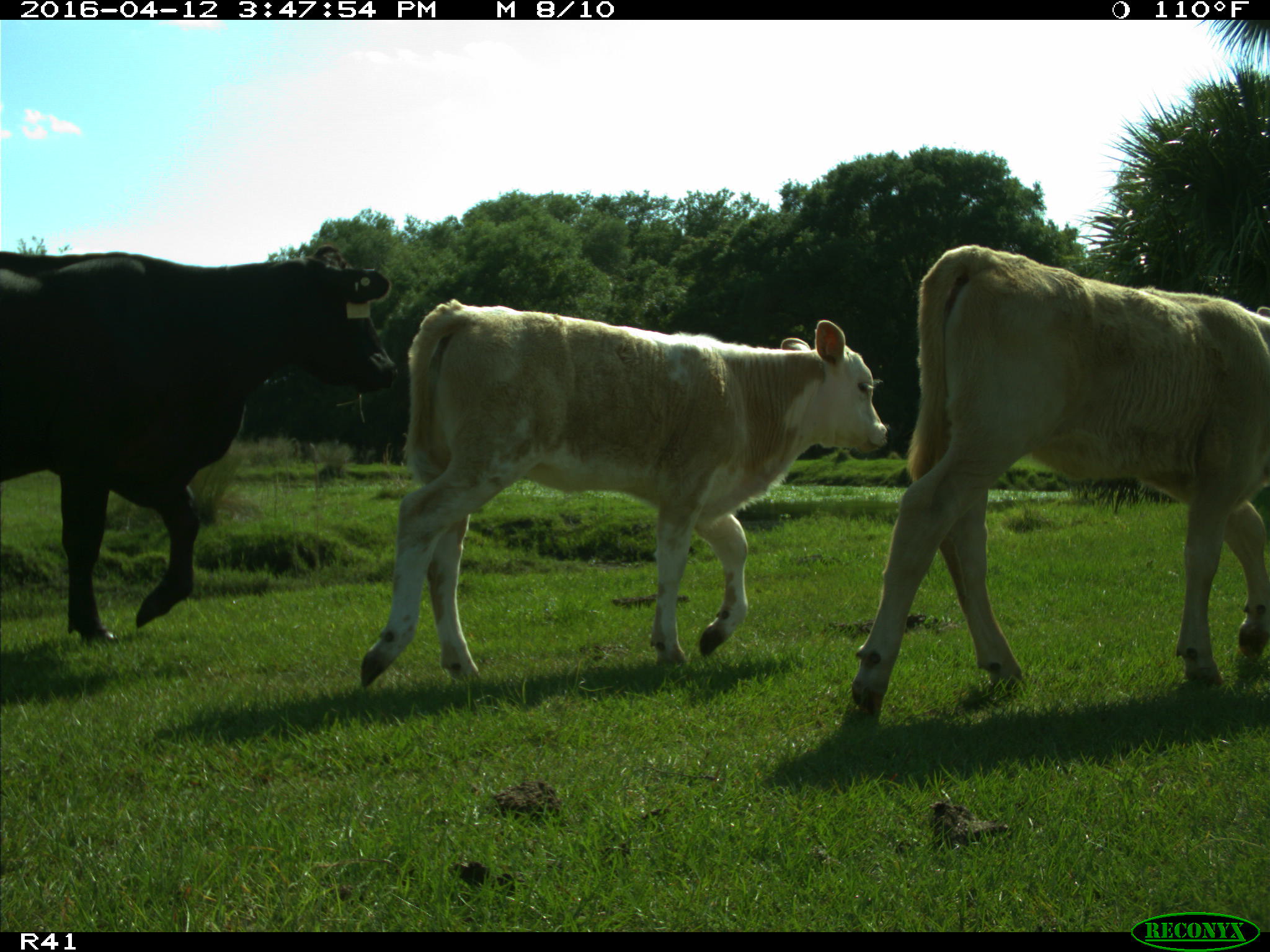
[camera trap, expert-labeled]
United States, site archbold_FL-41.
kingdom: Animalia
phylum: Chordata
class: Mammalia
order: Artiodactyla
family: Bovidae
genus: Bos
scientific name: Bos taurus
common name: domestic cow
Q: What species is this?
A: Bos taurus (domestic cow).